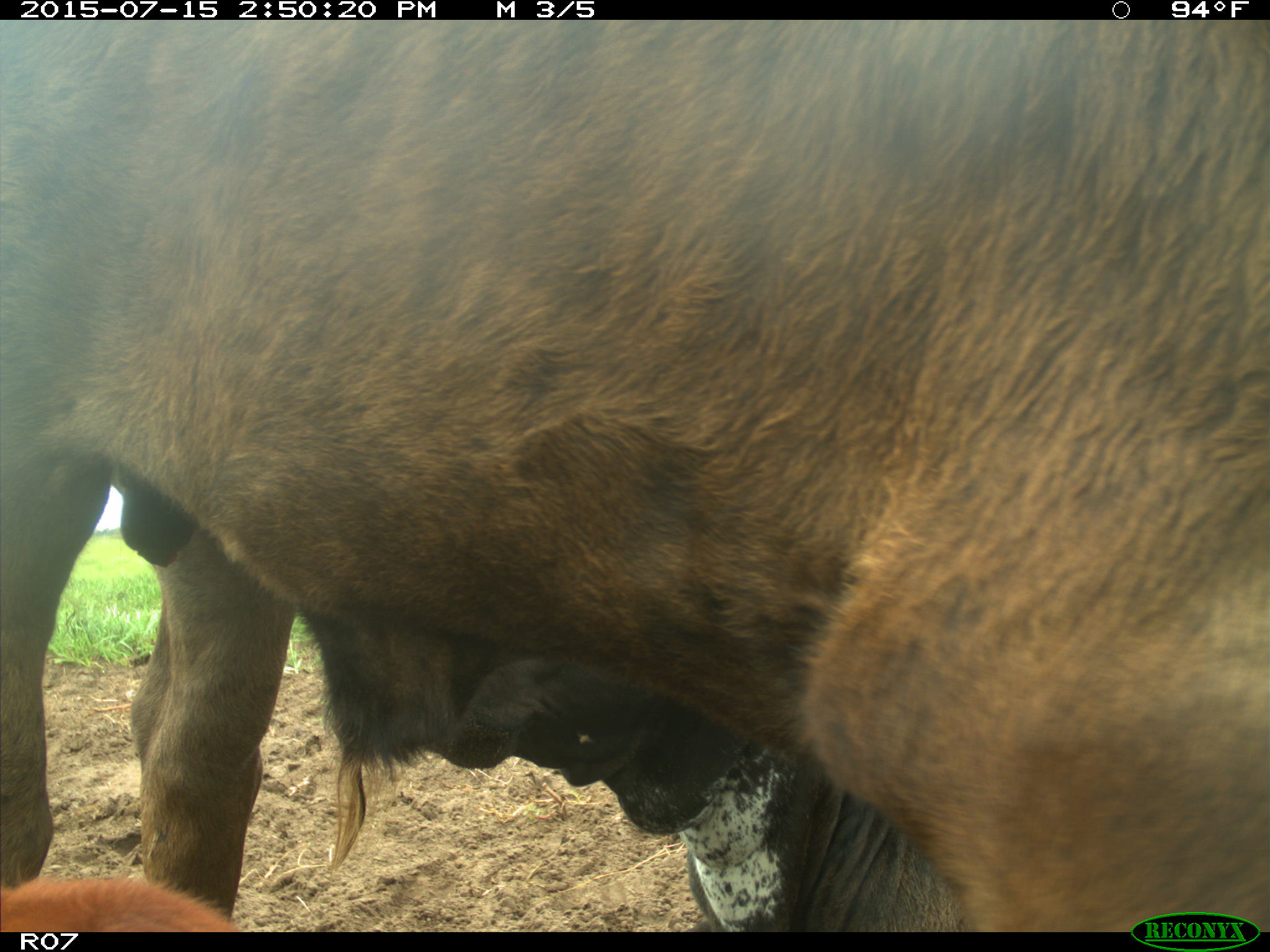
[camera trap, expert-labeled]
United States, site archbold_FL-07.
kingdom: Animalia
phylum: Chordata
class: Mammalia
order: Artiodactyla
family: Bovidae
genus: Bos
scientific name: Bos taurus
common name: domestic cow